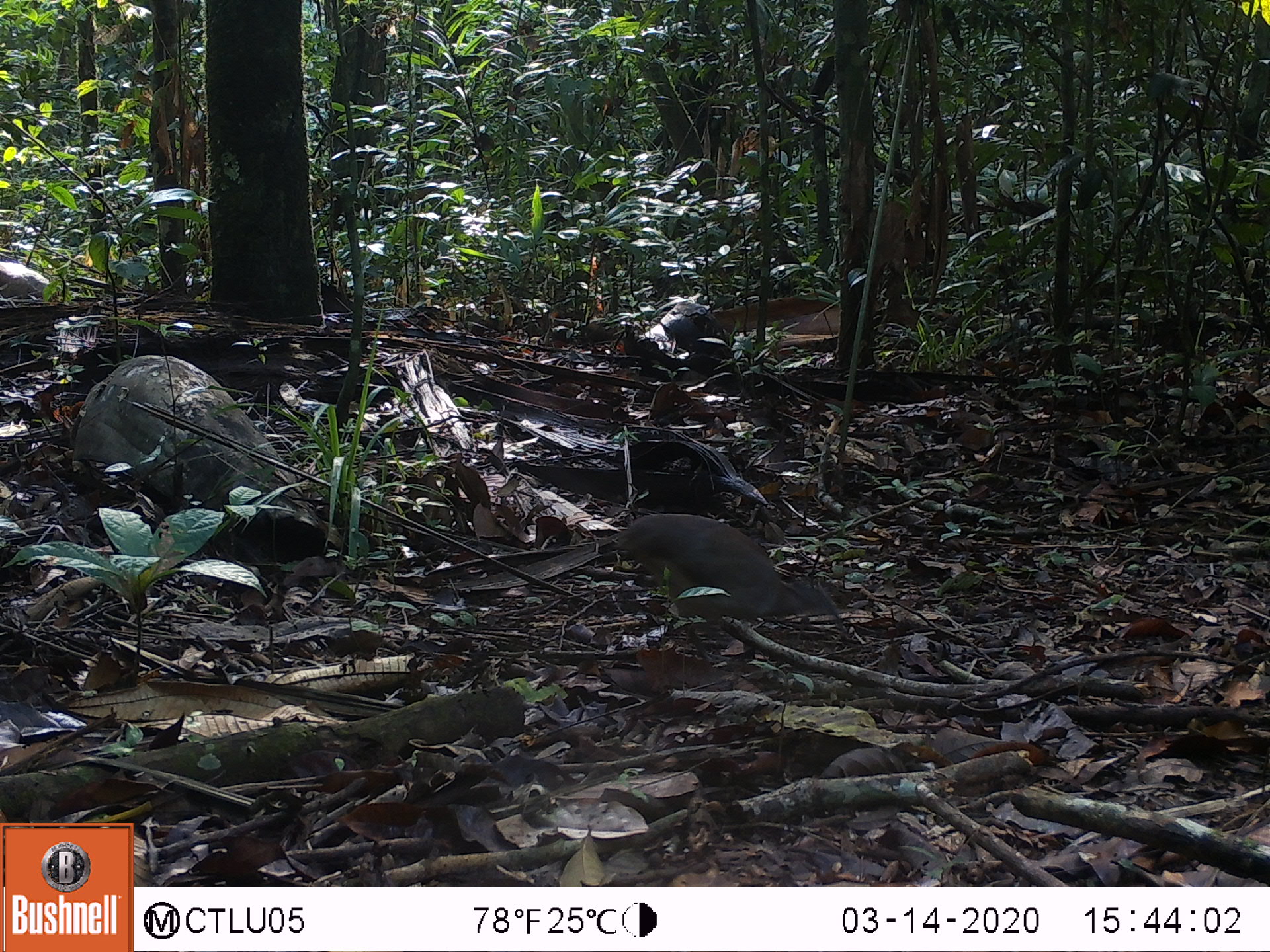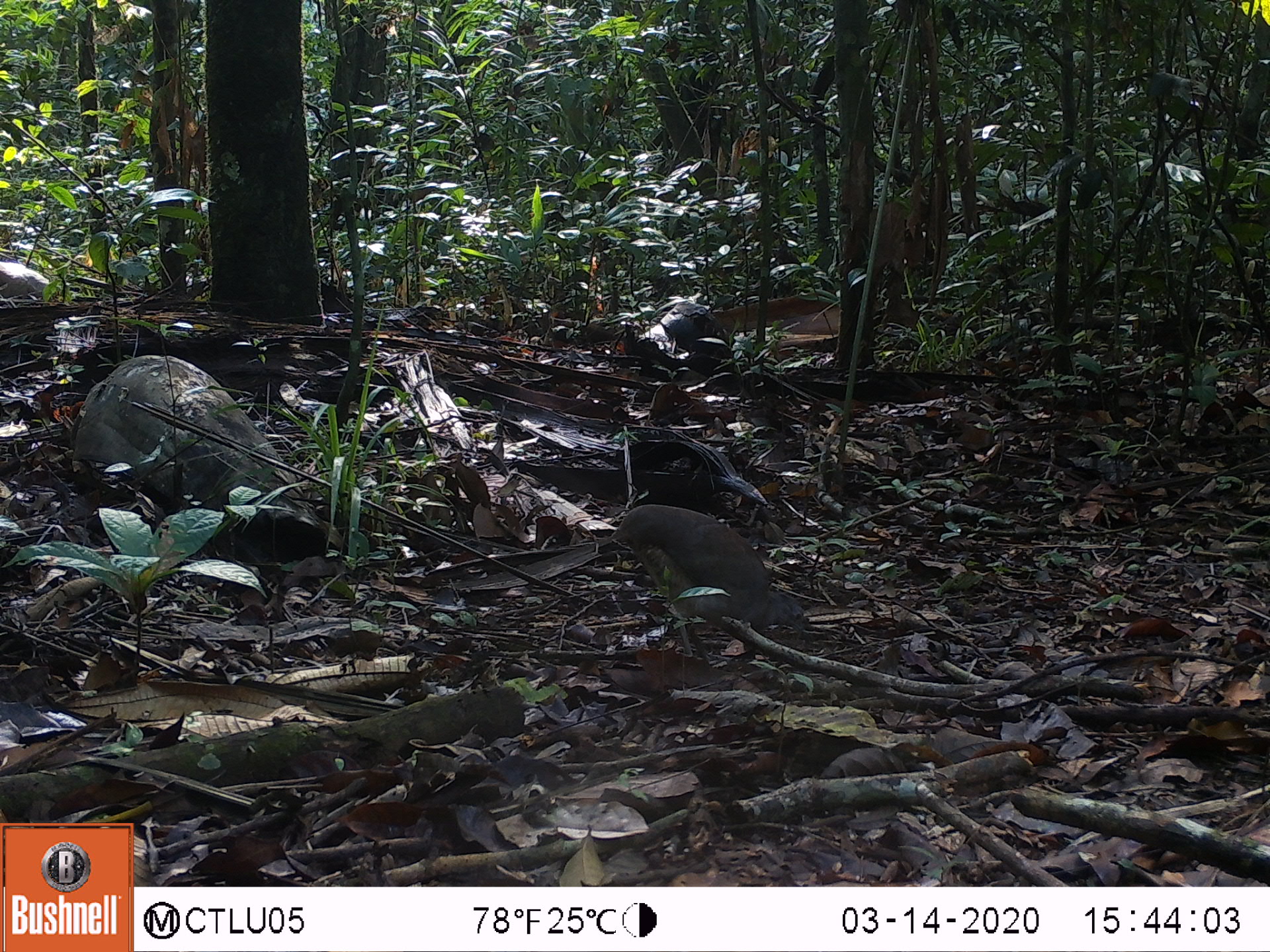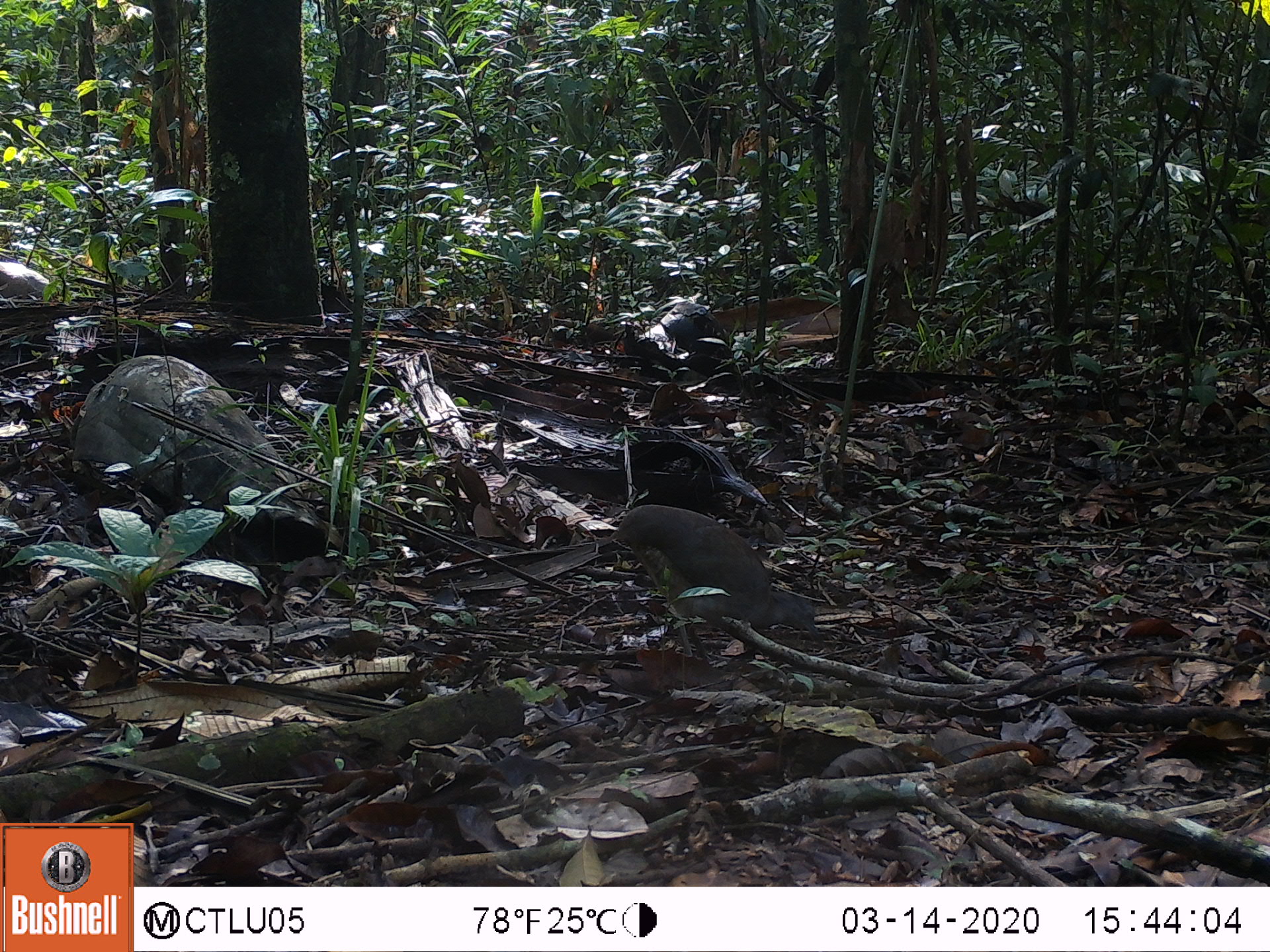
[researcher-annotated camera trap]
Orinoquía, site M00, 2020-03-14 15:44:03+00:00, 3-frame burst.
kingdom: Animalia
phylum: Chordata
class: Aves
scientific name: Aves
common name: bird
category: unknown bird